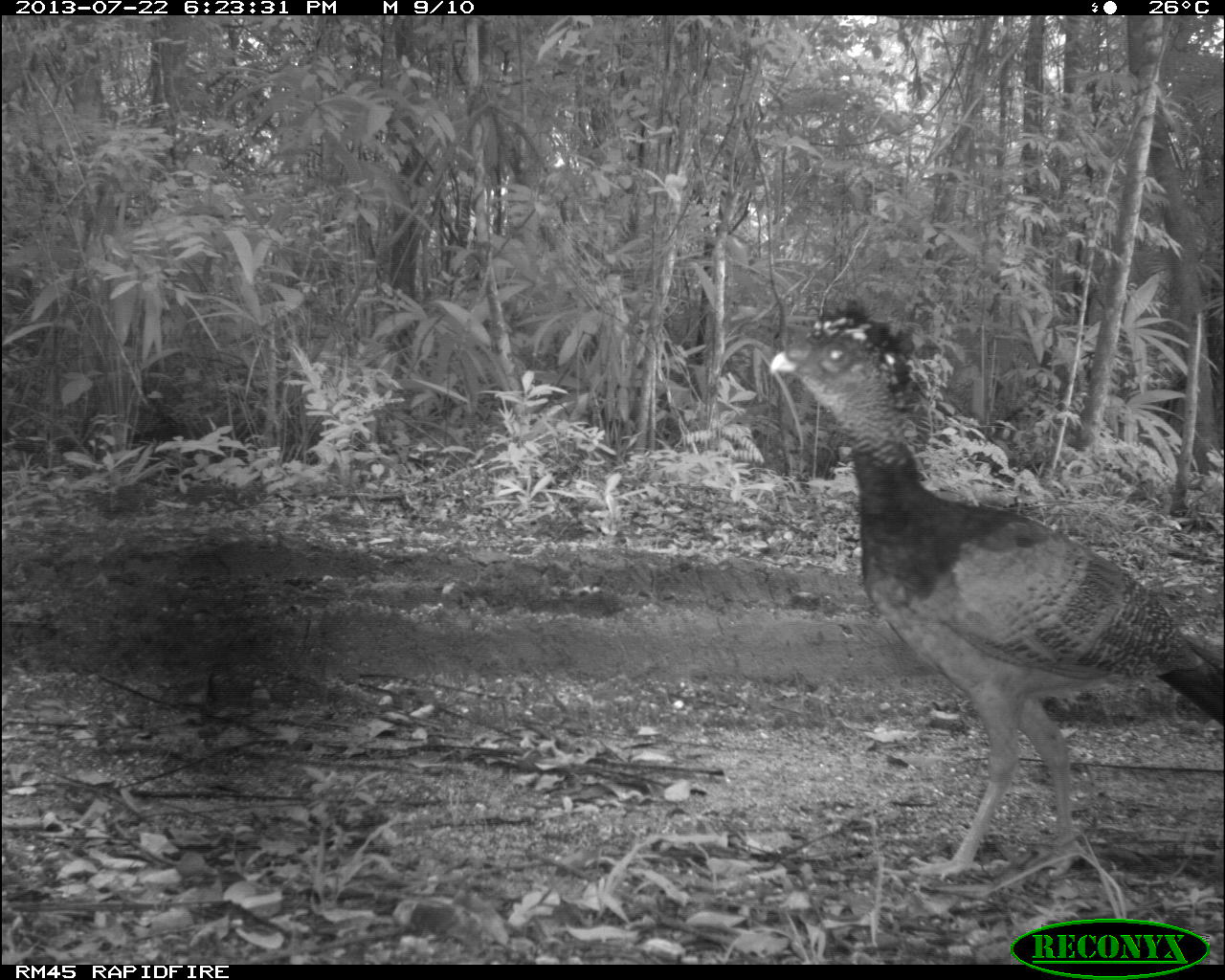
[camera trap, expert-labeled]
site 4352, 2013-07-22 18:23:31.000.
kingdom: Animalia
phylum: Chordata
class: Aves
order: Galliformes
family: Cracidae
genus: Crax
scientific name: Crax rubra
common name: great curassow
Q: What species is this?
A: Crax rubra (great curassow).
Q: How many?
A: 1.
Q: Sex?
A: Female.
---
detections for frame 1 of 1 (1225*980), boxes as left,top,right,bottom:
crax rubra: 765,300,1225,889